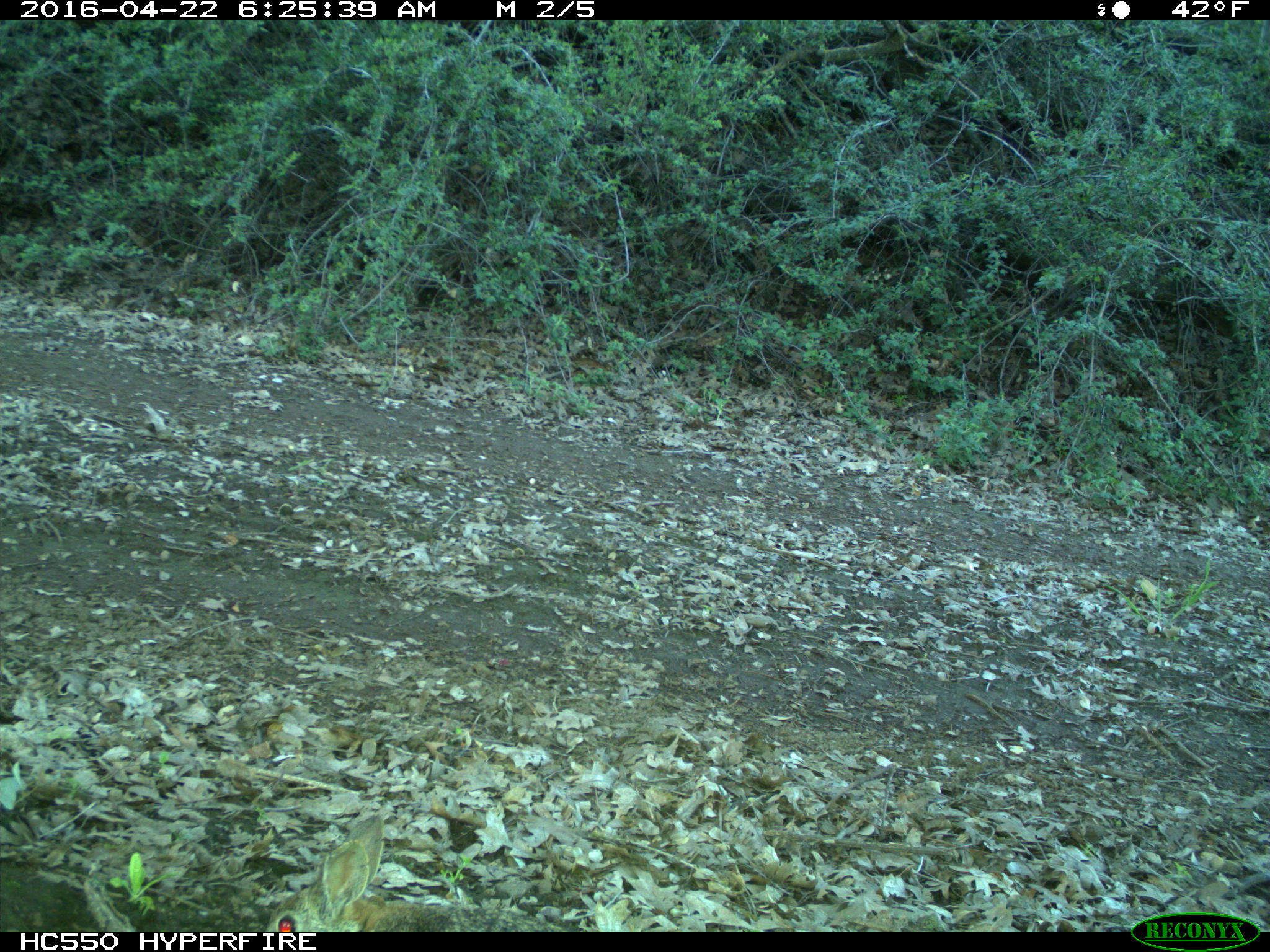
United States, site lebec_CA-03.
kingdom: Animalia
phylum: Chordata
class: Mammalia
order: Lagomorpha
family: Leporidae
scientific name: Leporidae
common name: rabbits and hares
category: unidentified rabbit